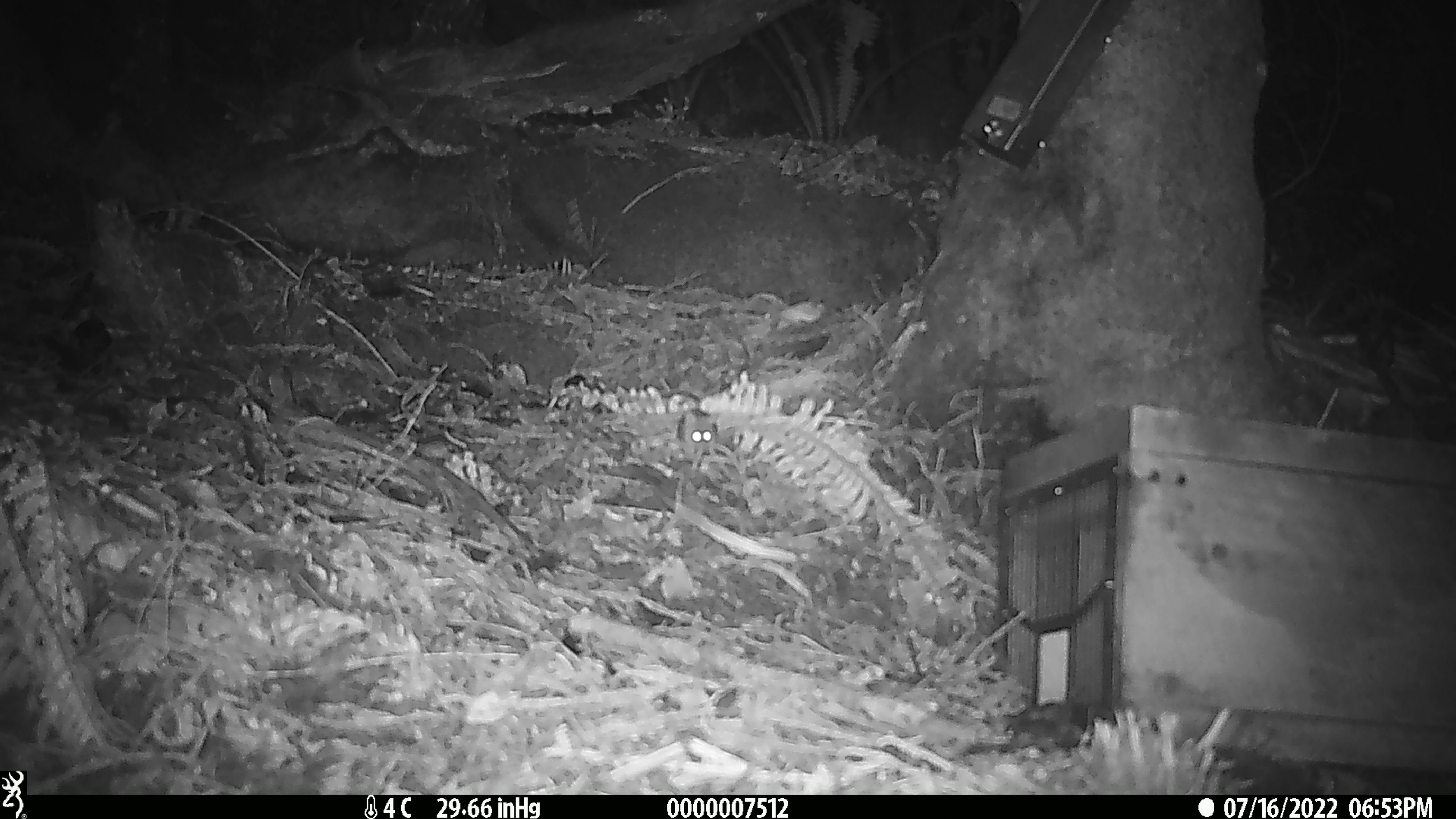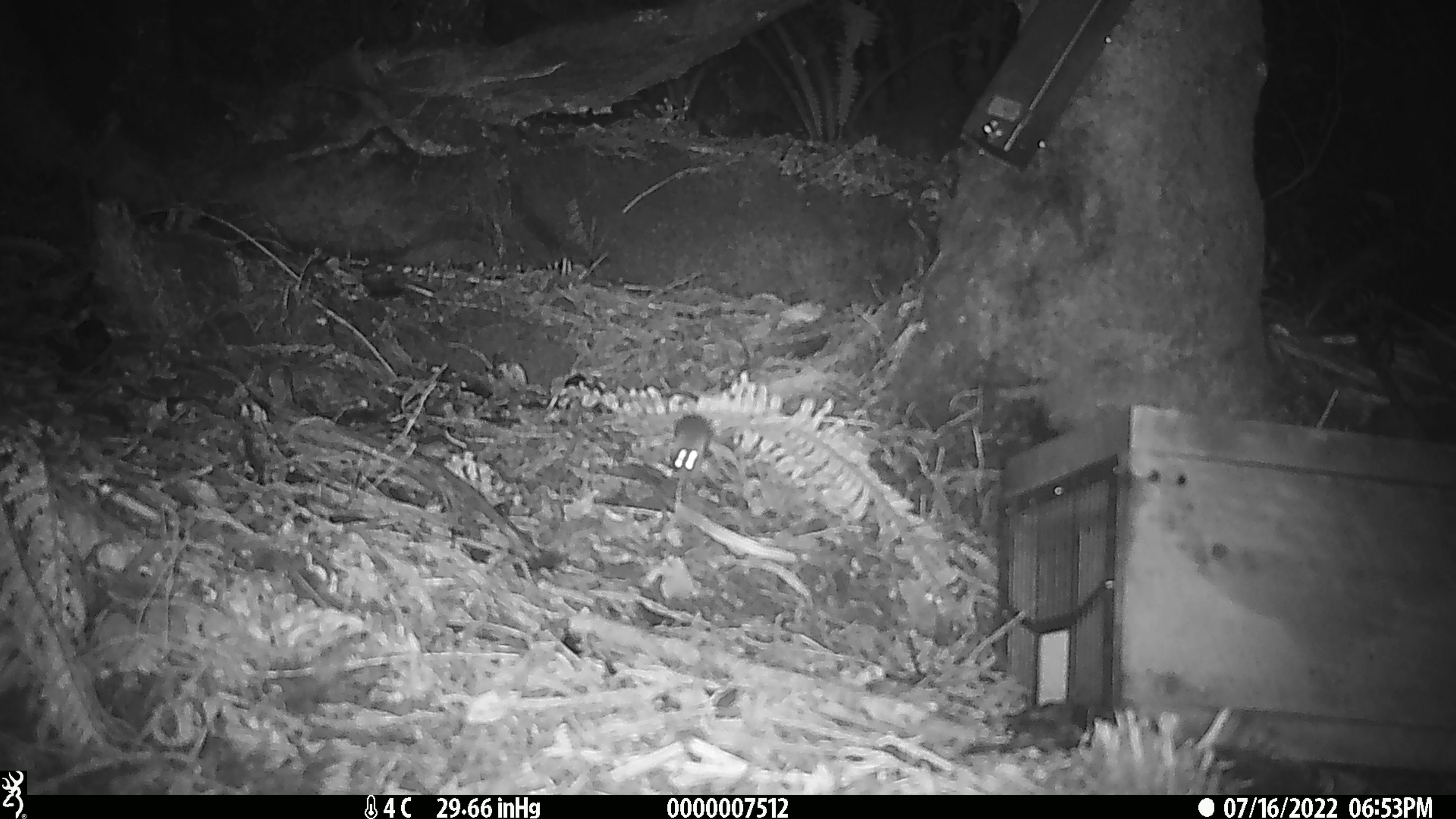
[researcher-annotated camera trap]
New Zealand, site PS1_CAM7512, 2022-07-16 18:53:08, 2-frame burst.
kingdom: Animalia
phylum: Chordata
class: Mammalia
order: Rodentia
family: Muridae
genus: Mus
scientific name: Mus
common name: mouse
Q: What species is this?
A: Mouse (Mus).